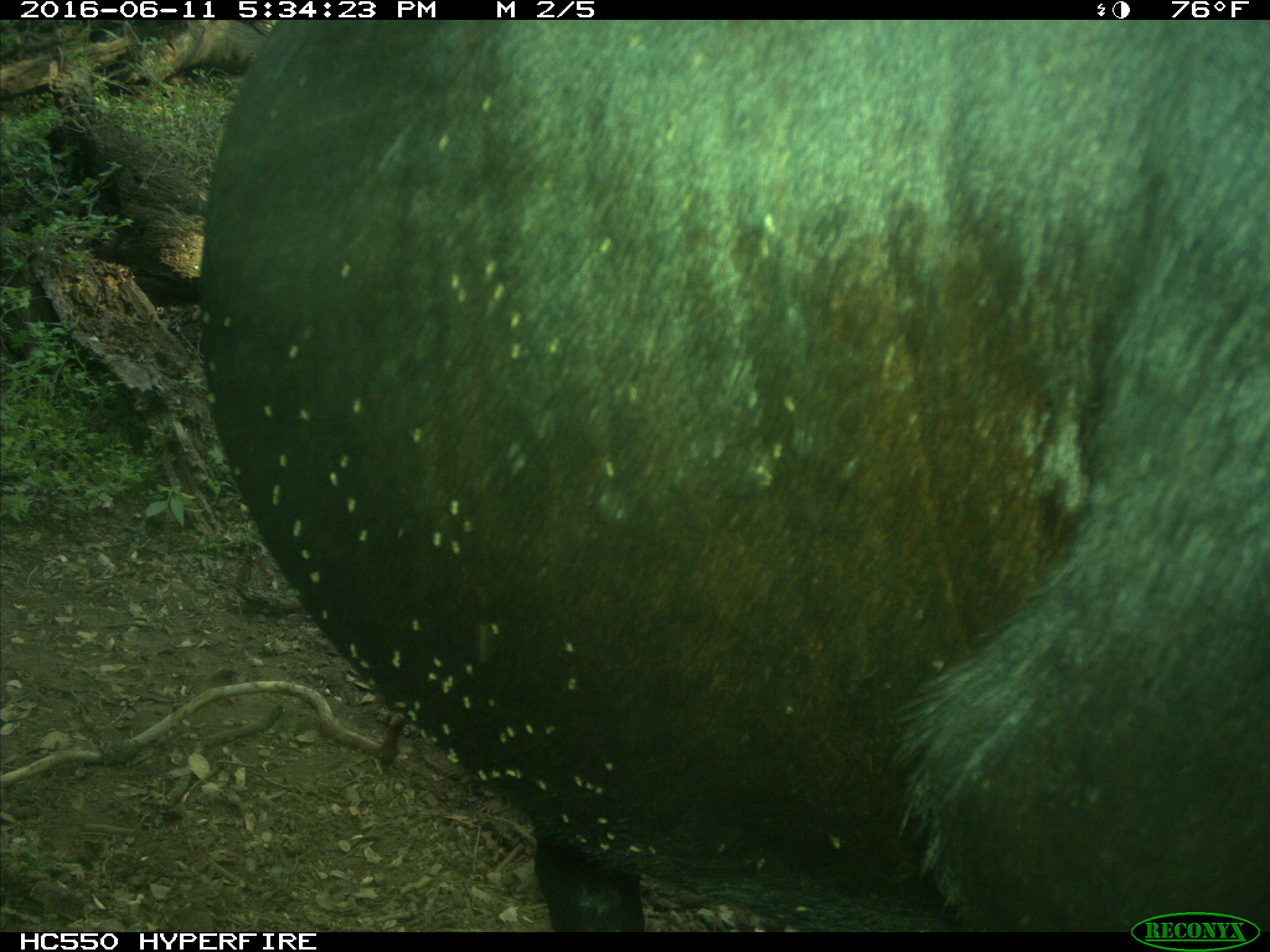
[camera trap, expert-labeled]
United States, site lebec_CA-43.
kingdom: Animalia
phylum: Chordata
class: Mammalia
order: Artiodactyla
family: Bovidae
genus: Bos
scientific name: Bos taurus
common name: domestic cow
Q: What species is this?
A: Bos taurus (domestic cow).